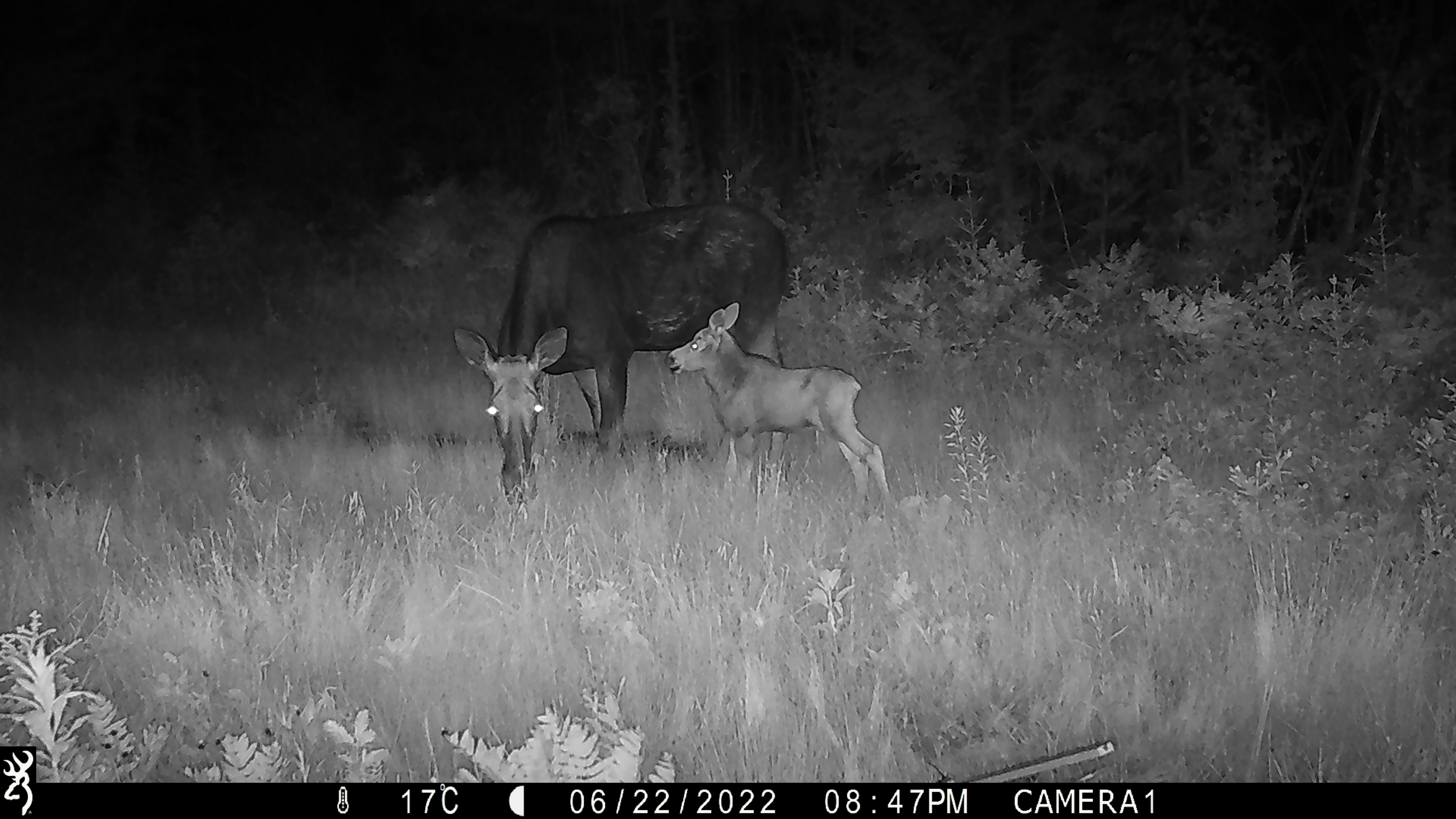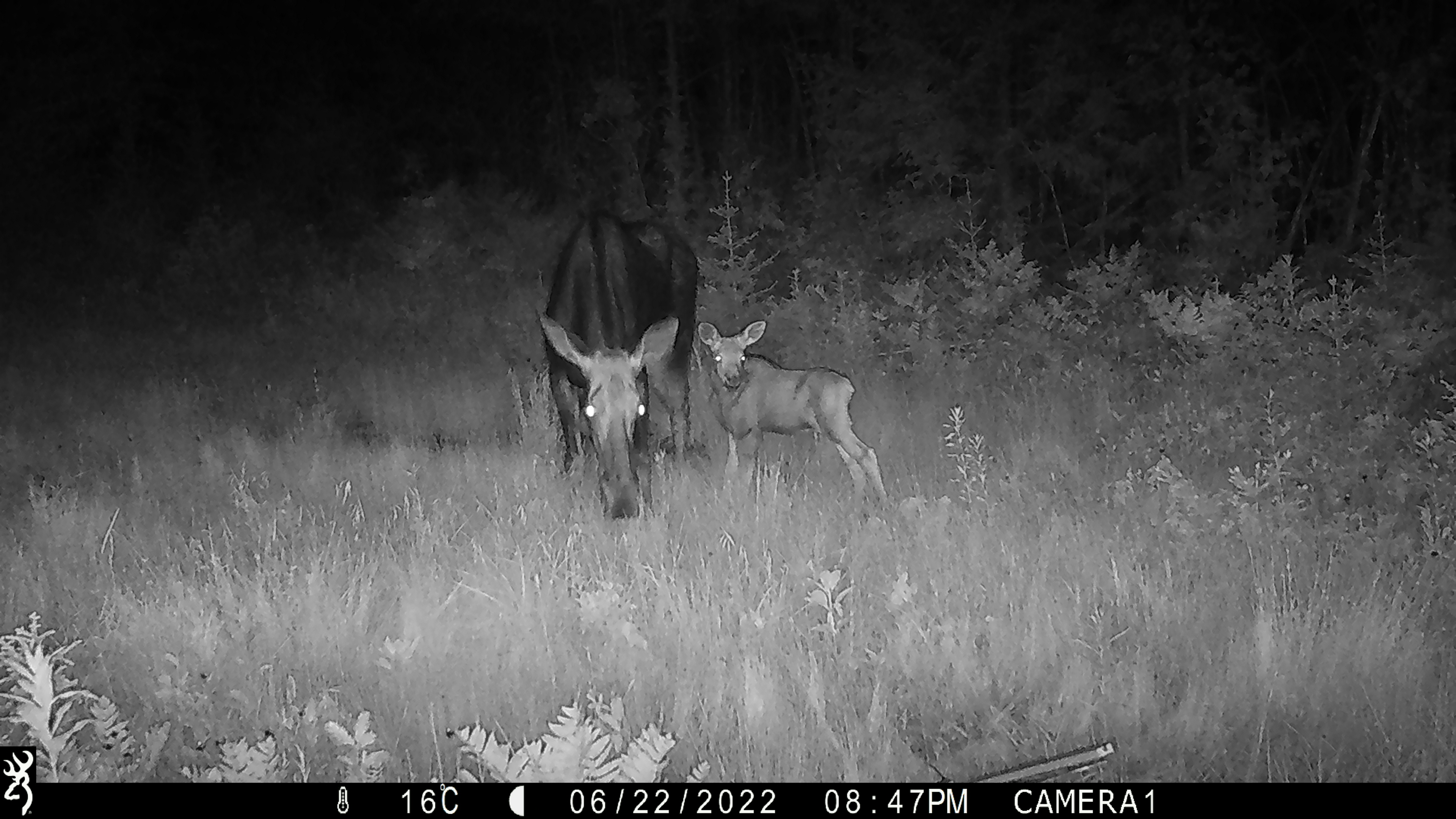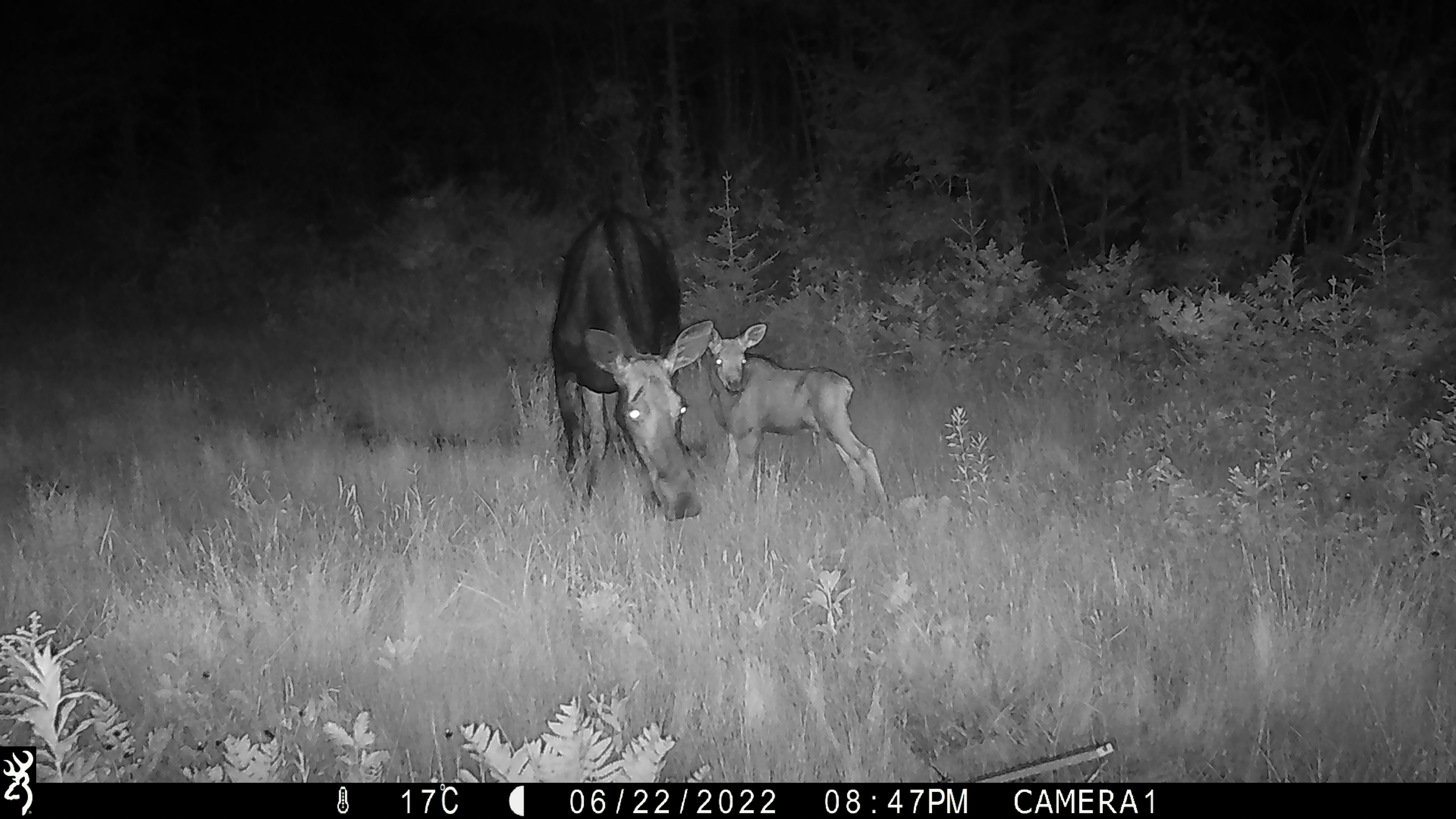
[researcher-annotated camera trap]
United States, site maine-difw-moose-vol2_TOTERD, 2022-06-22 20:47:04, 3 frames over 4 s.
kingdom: Animalia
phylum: Chordata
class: Mammalia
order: Artiodactyla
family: Cervidae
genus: Alces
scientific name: Alces alces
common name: moose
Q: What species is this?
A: Moose (Alces alces).